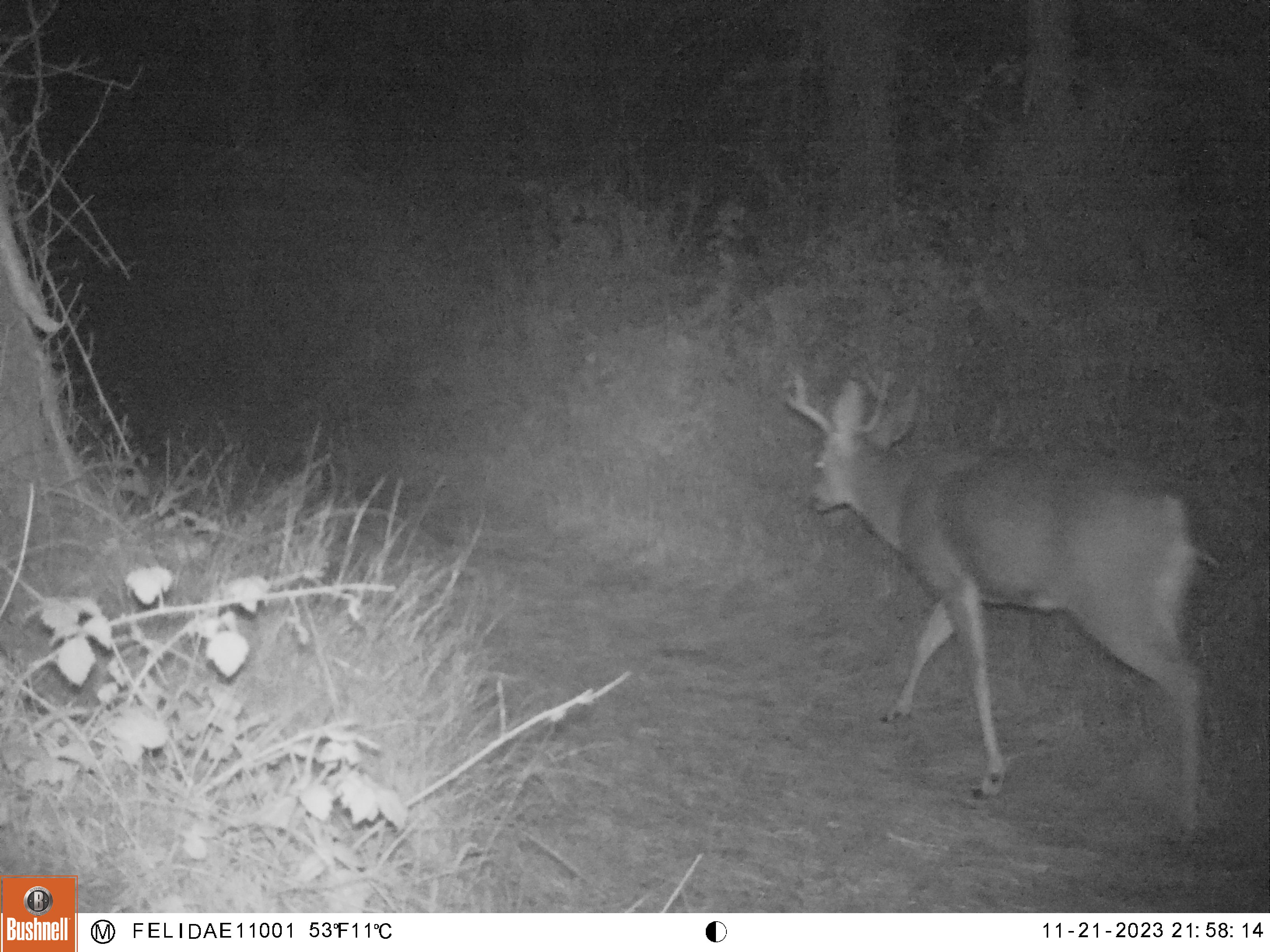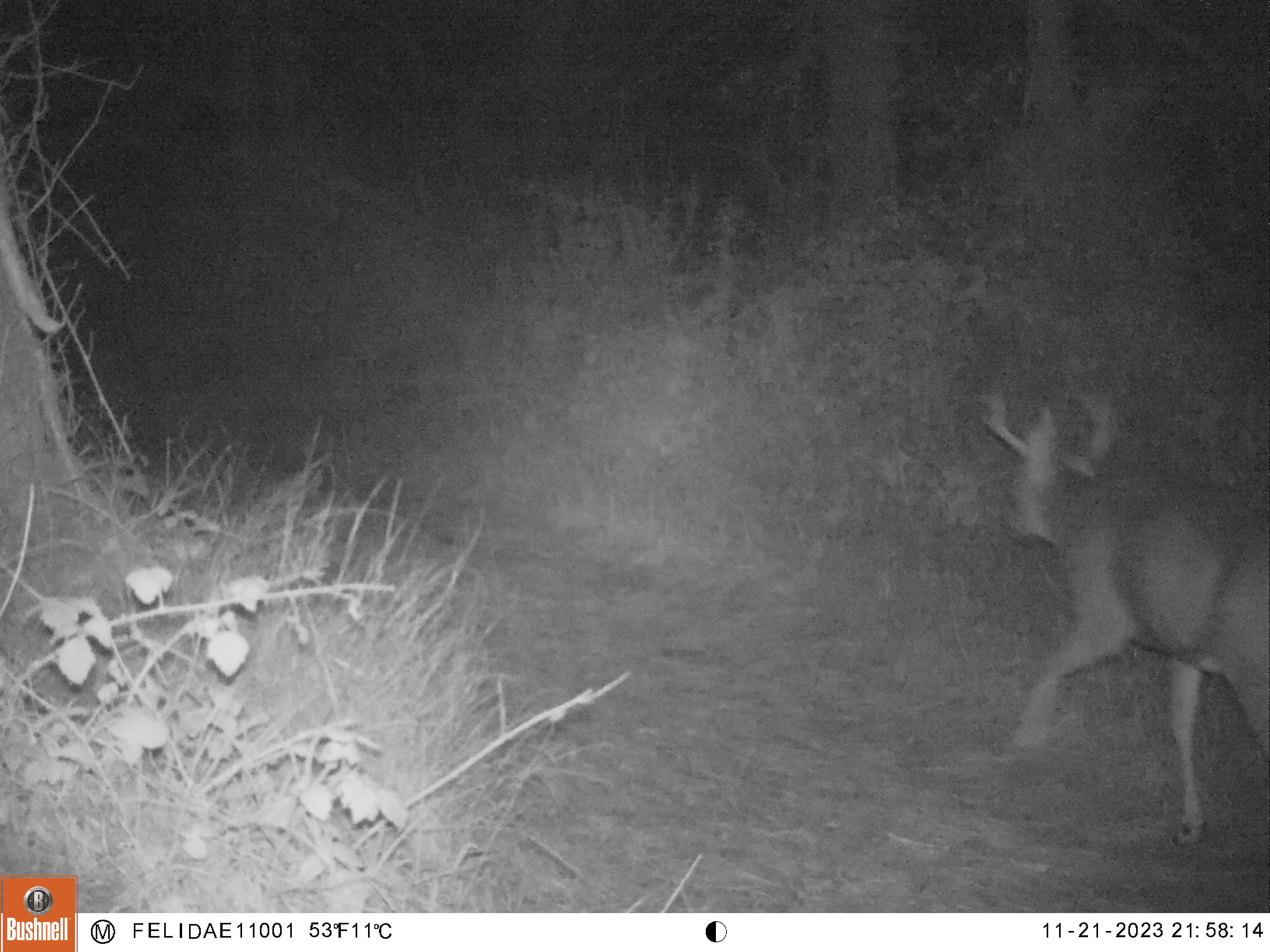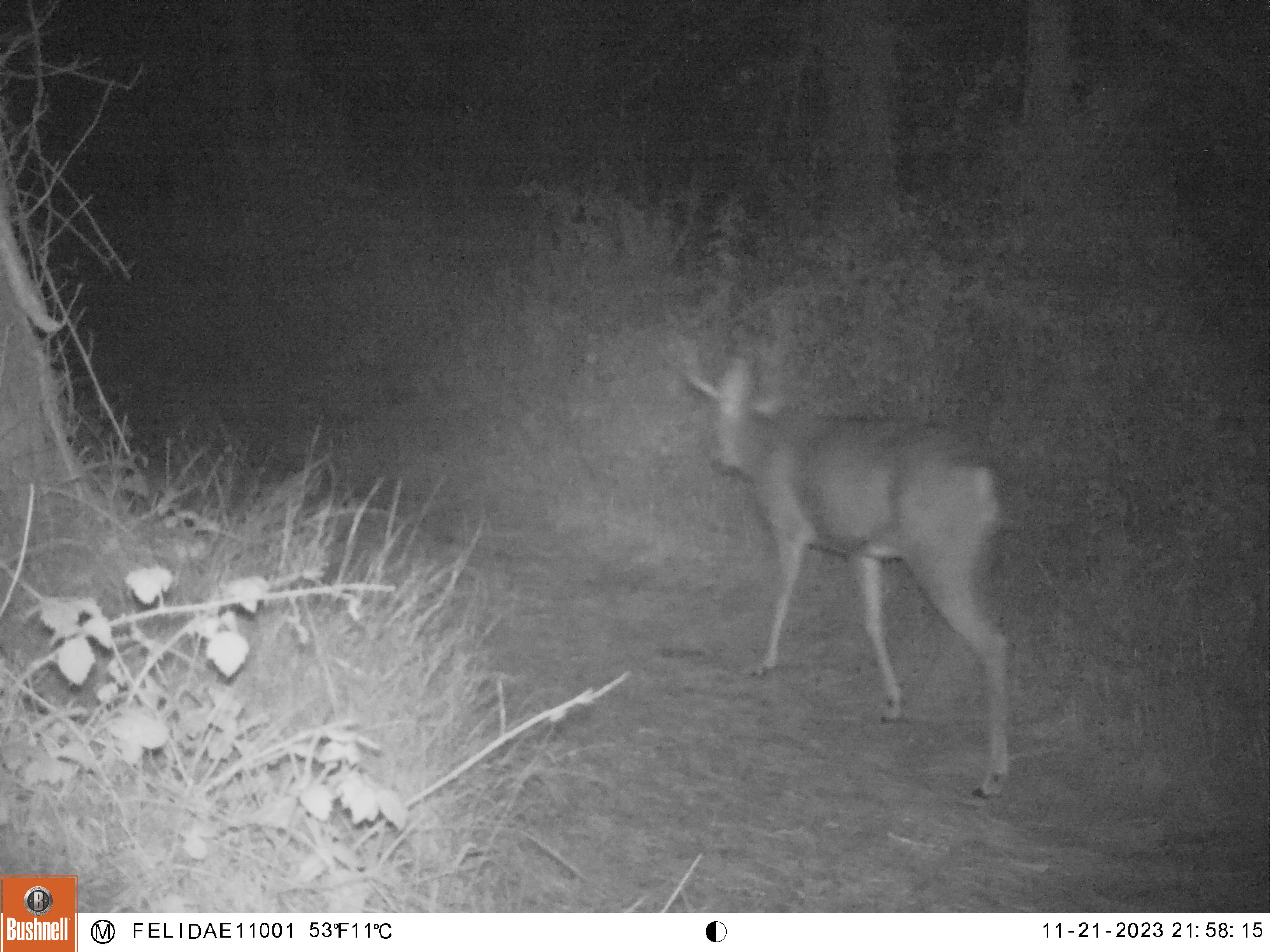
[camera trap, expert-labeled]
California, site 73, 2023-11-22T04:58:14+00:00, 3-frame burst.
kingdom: Animalia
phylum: Chordata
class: Mammalia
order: Artiodactyla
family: Cervidae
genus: Odocoileus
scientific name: Odocoileus hemionus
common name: mule deer